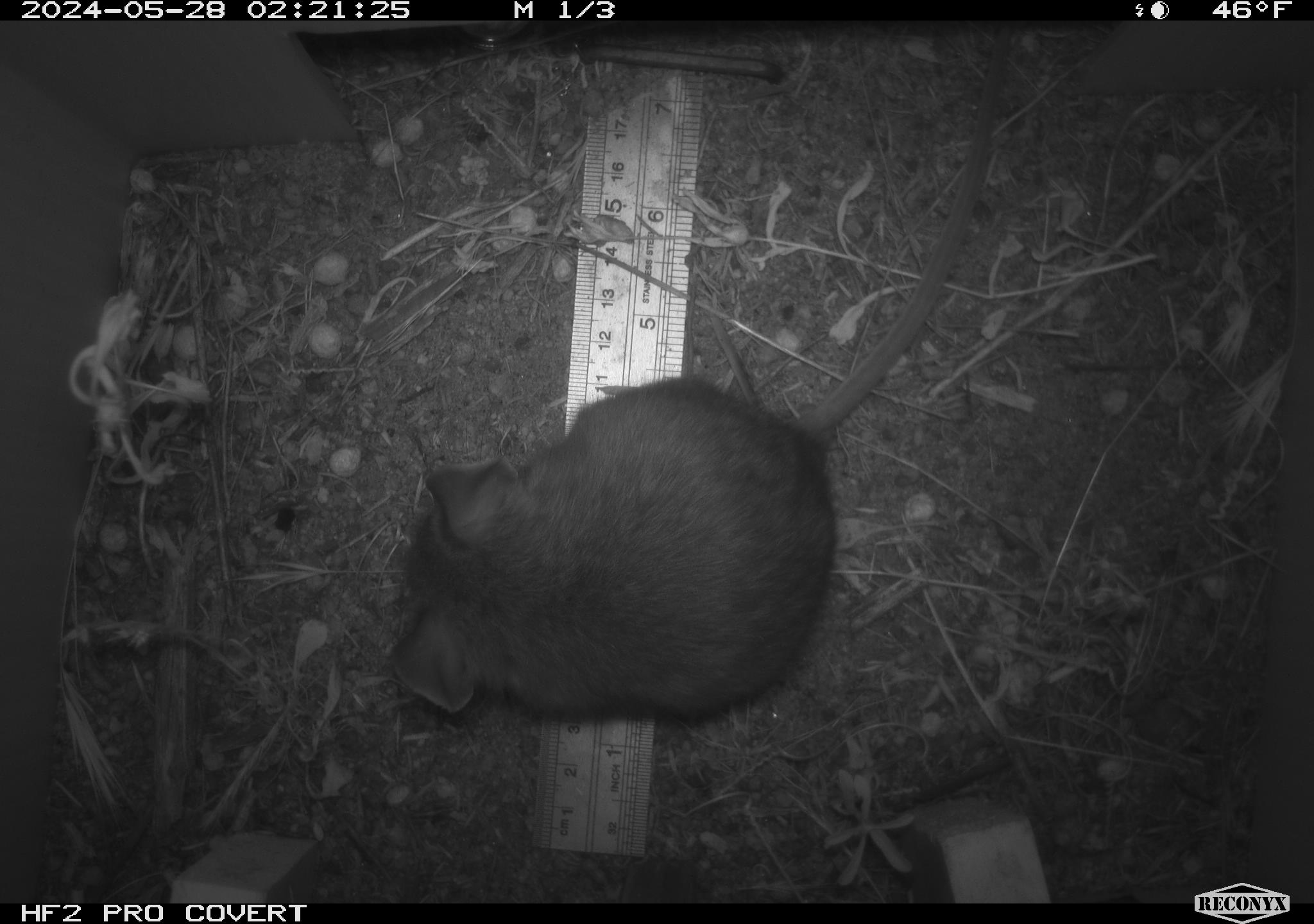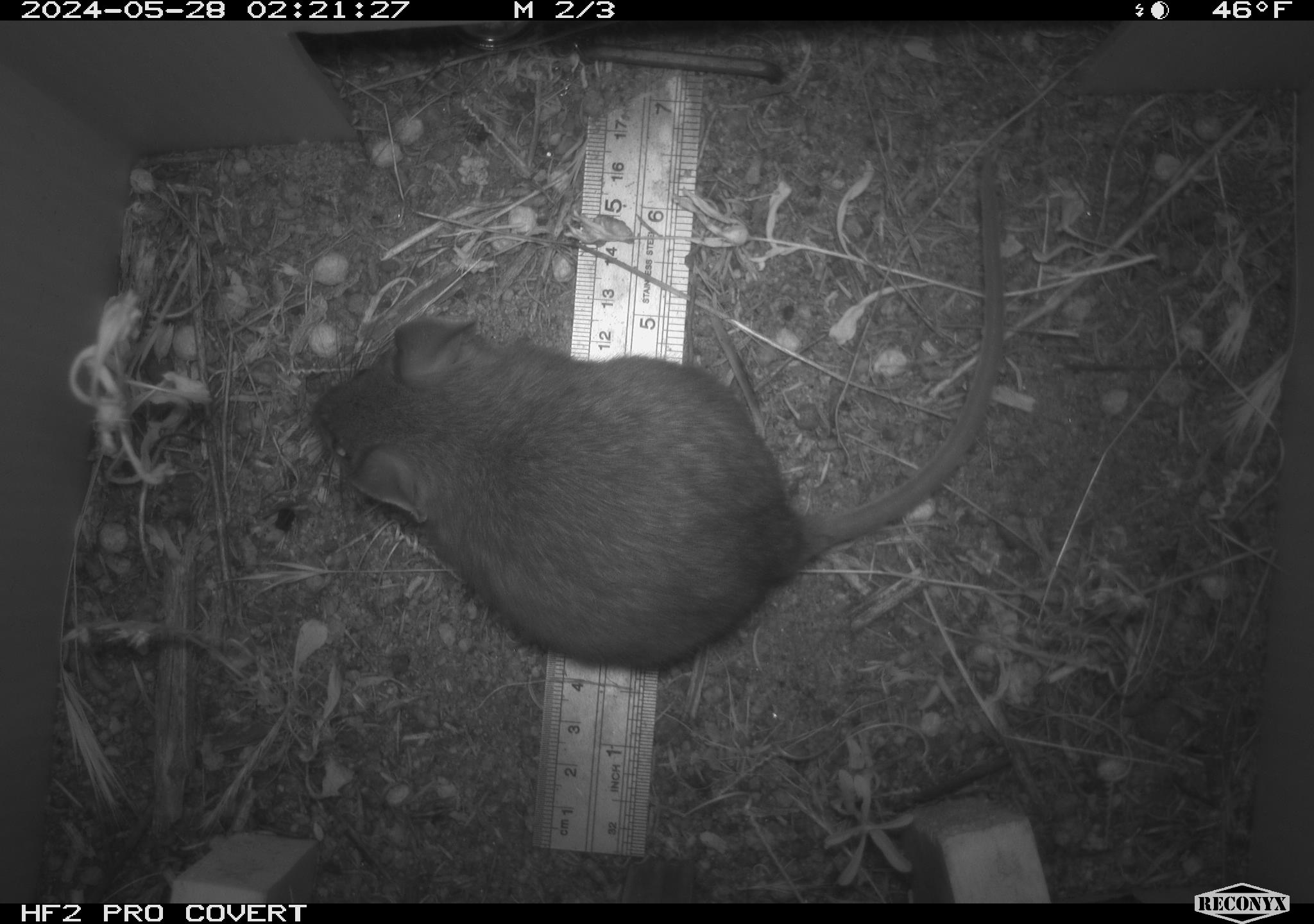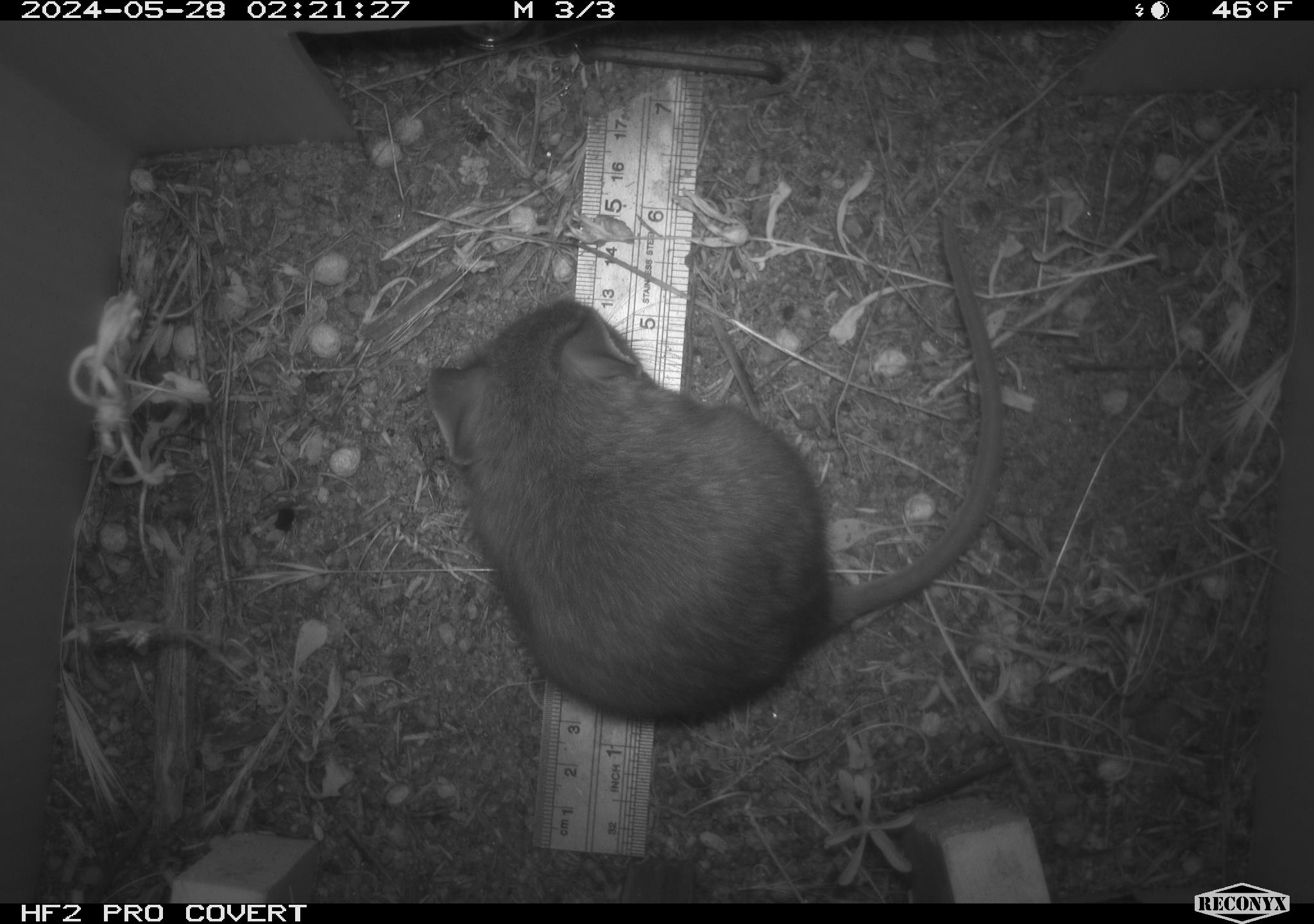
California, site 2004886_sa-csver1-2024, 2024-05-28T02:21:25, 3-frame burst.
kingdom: Animalia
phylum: Chordata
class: Mammalia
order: Rodentia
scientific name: Rodentia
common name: rodent